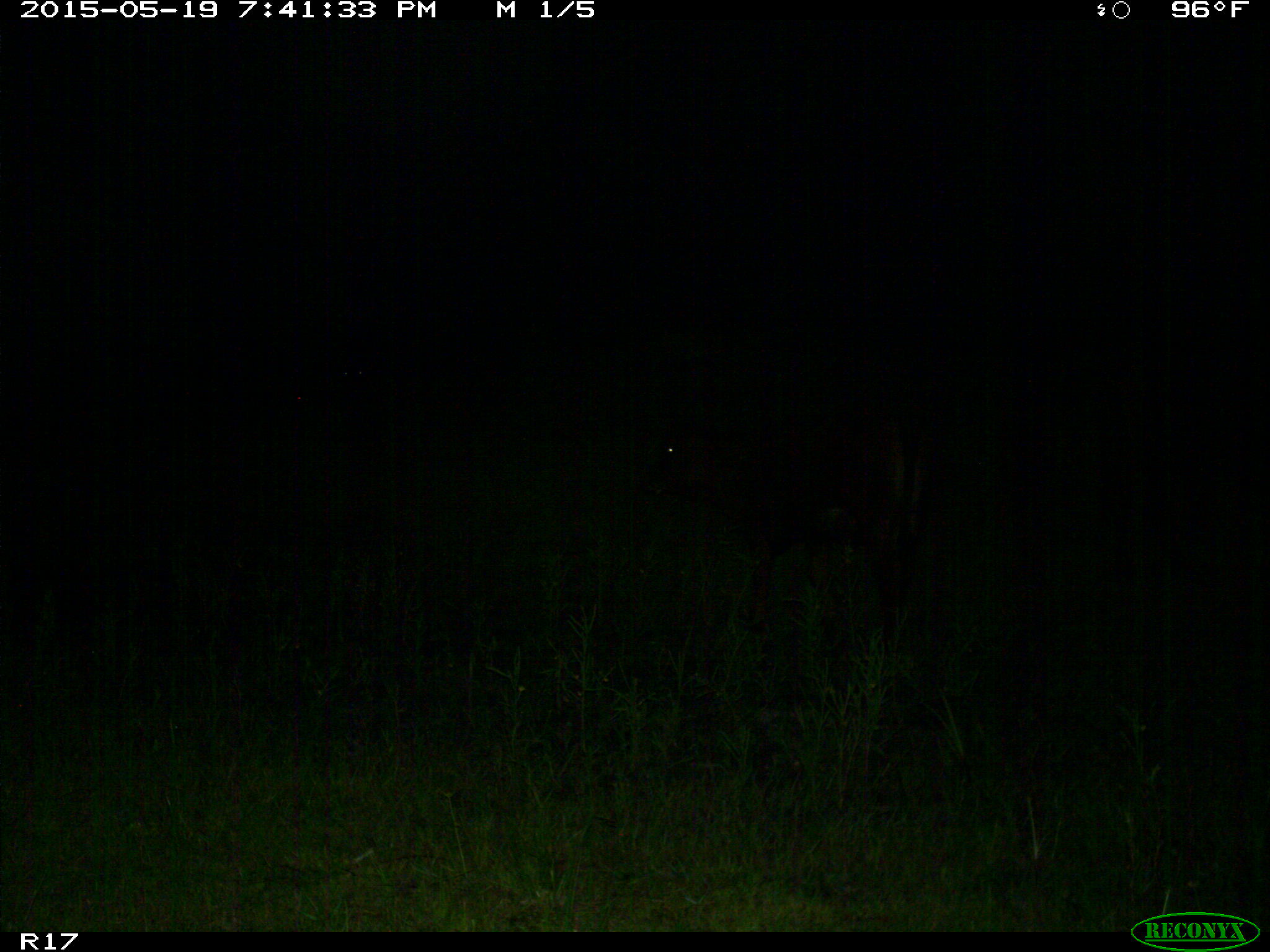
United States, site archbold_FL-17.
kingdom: Animalia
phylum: Chordata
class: Mammalia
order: Artiodactyla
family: Bovidae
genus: Bos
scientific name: Bos taurus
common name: domestic cow